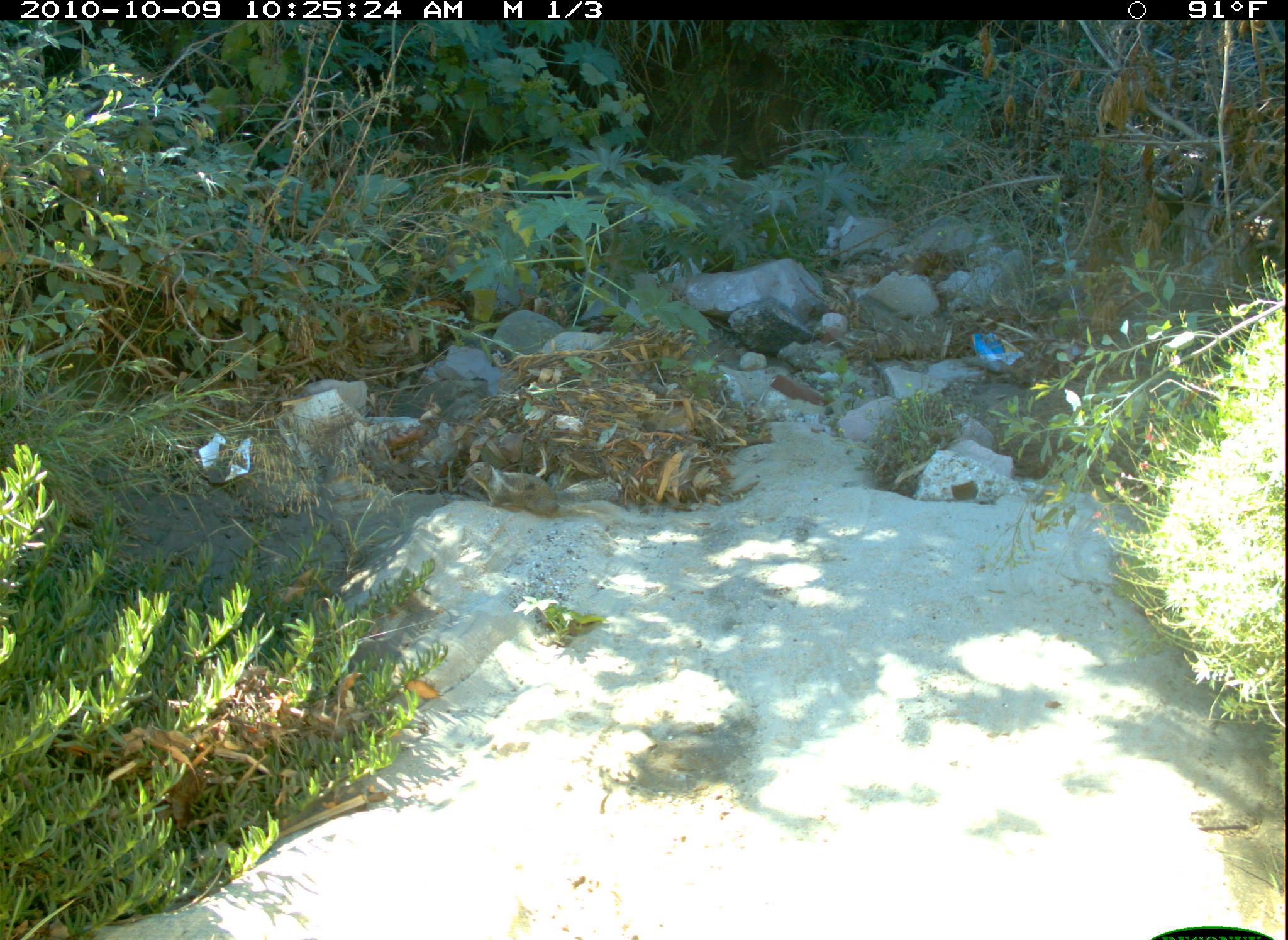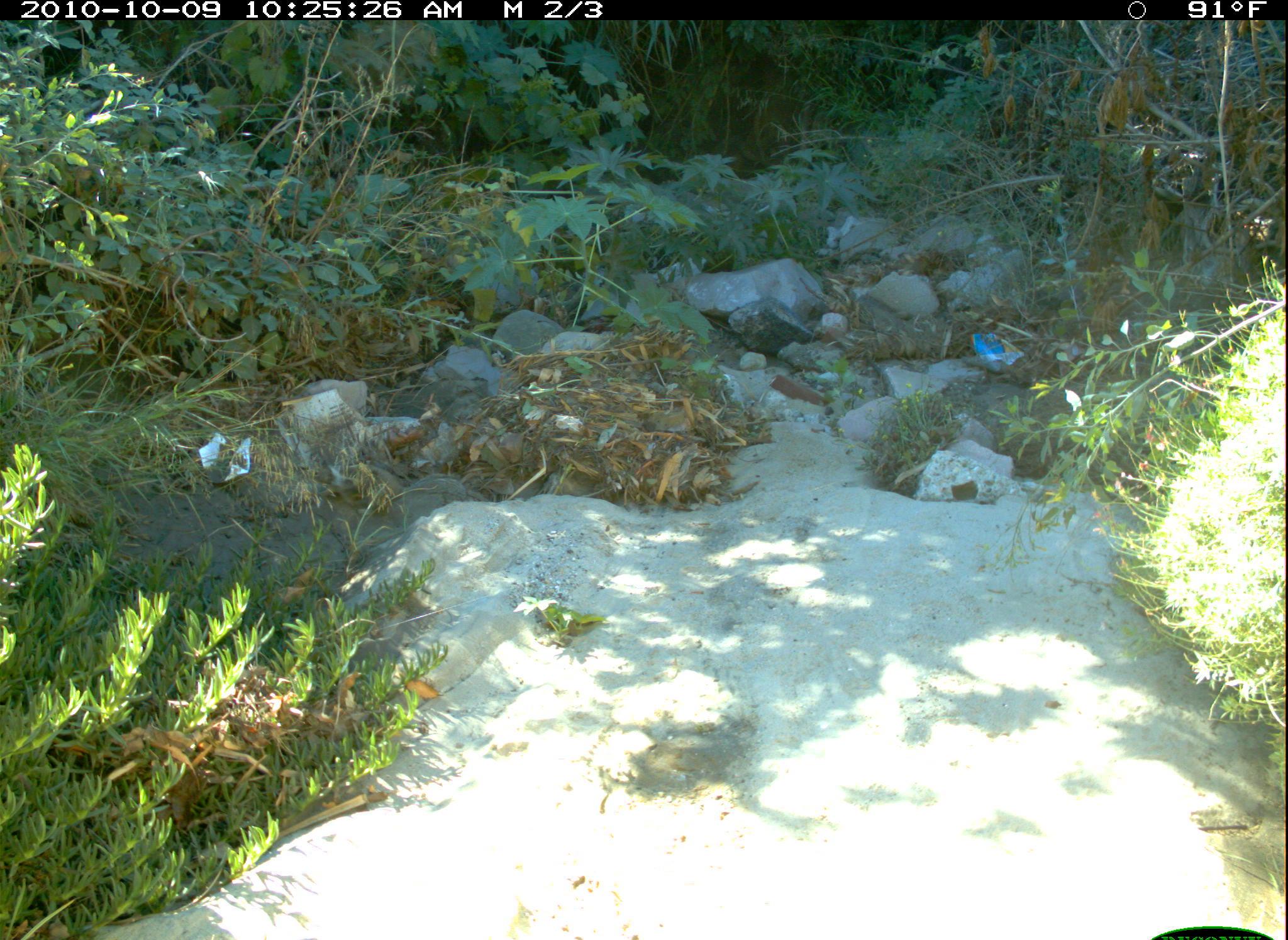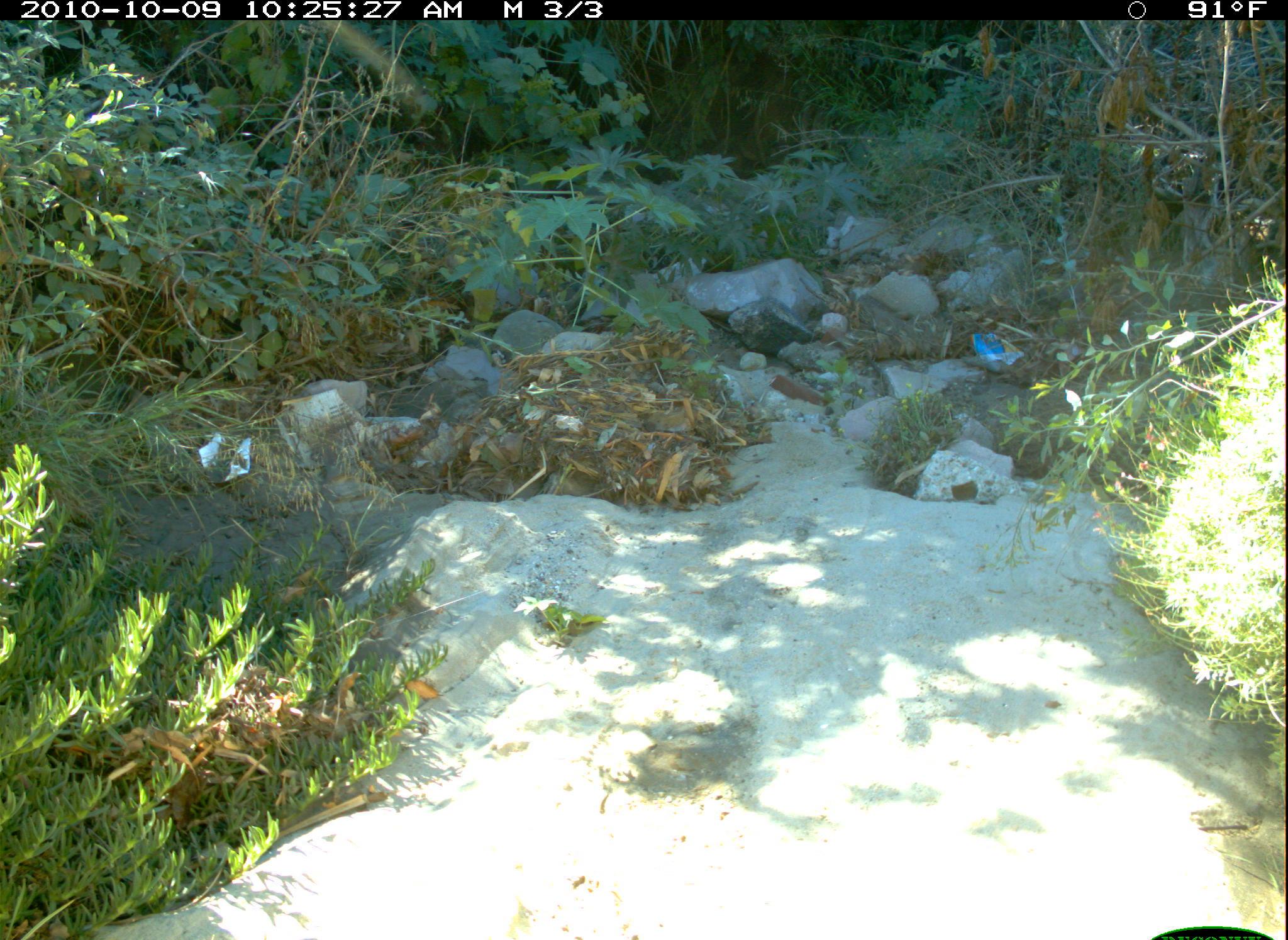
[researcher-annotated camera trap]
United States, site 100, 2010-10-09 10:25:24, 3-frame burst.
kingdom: Animalia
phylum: Chordata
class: Mammalia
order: Rodentia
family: Sciuridae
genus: Sciurus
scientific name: Sciurus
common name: squirrel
Squirrel (Sciurus).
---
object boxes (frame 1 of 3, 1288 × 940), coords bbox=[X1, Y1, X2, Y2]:
squirrel: bbox=[456, 449, 596, 533]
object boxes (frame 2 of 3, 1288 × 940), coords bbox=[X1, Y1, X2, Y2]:
squirrel: bbox=[617, 702, 767, 806]